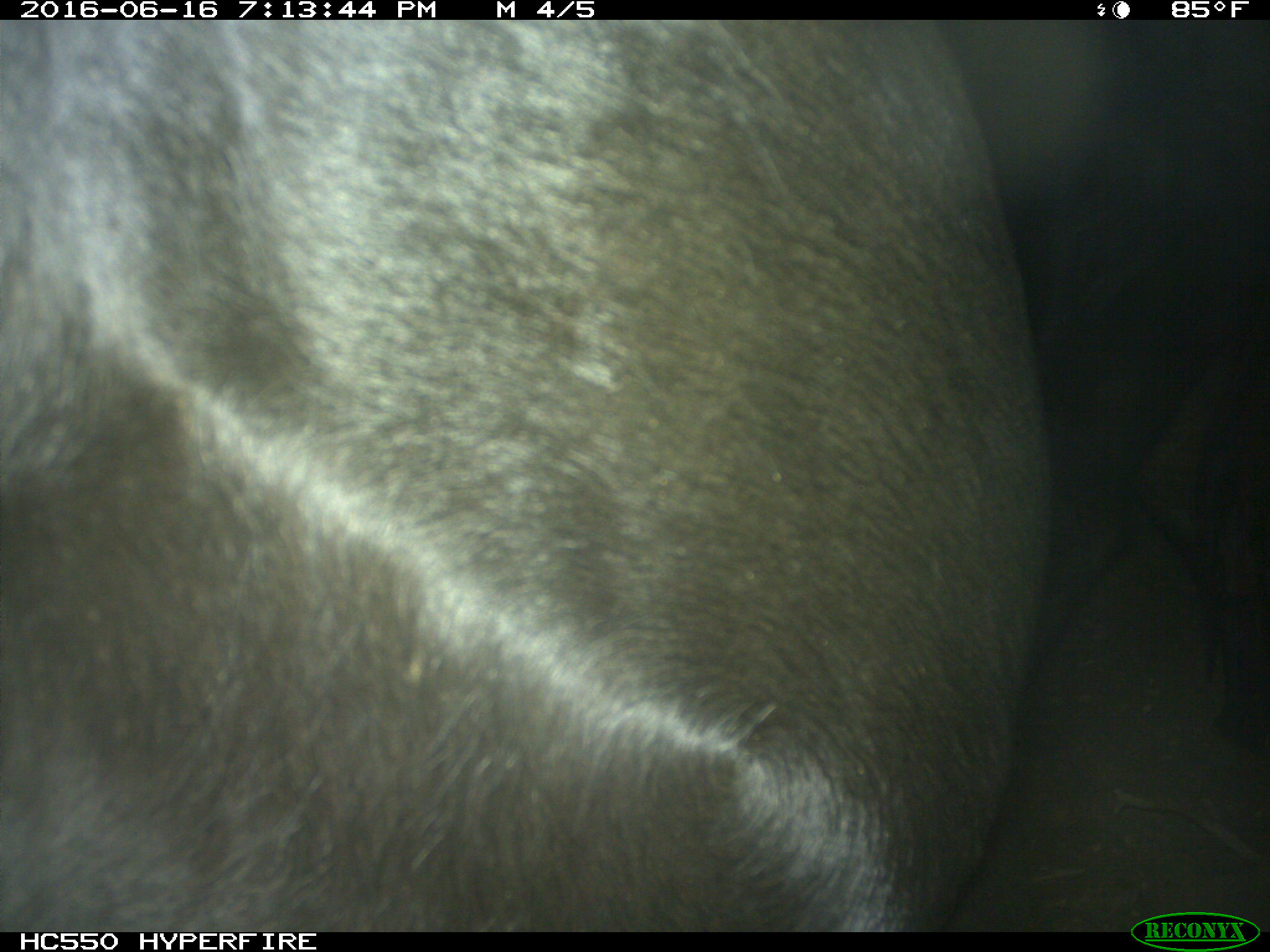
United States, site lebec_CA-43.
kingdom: Animalia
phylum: Chordata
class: Mammalia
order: Artiodactyla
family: Bovidae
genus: Bos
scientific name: Bos taurus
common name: domestic cow